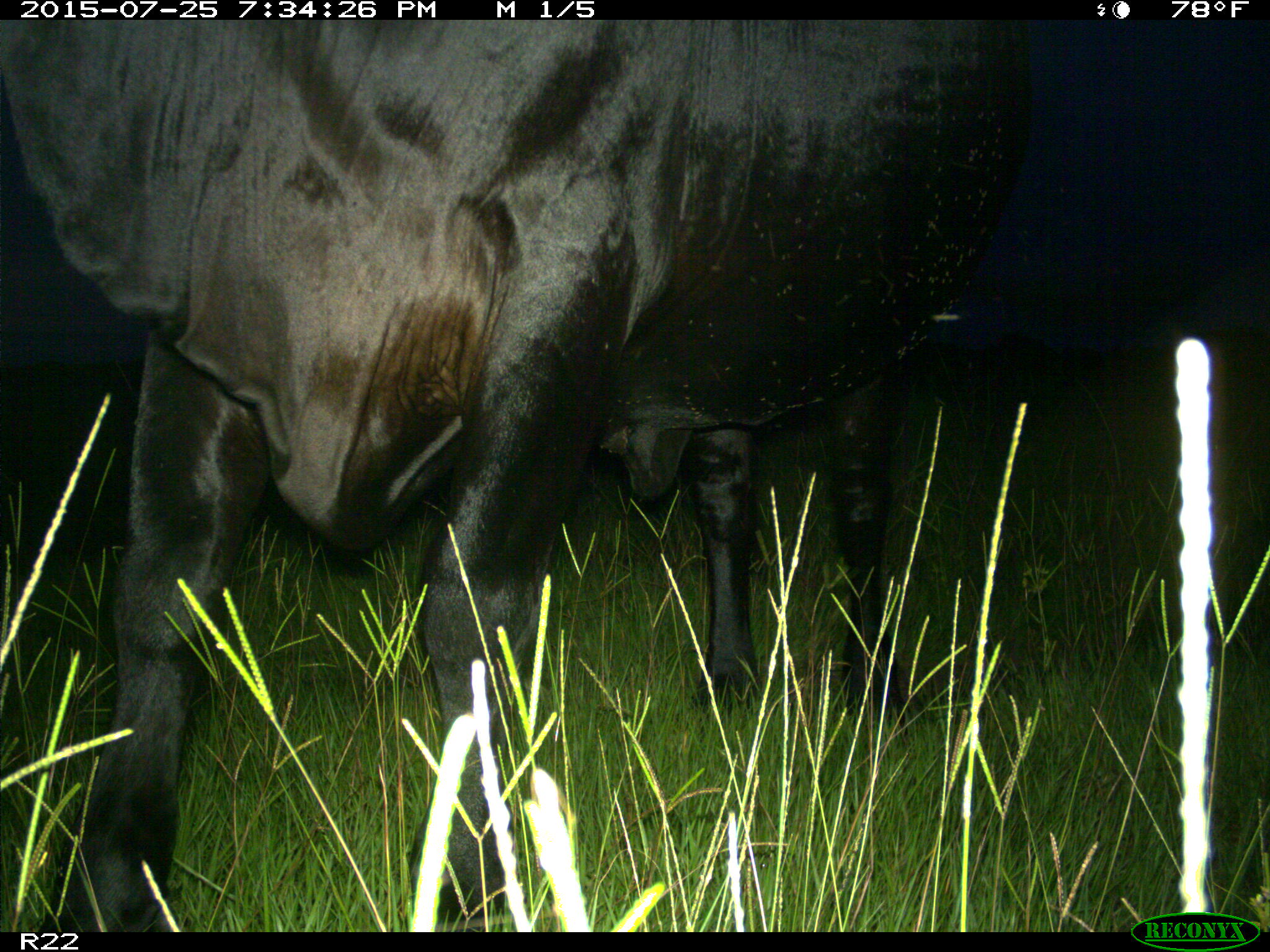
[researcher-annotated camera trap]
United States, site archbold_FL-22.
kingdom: Animalia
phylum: Chordata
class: Mammalia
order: Artiodactyla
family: Bovidae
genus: Bos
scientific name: Bos taurus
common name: domestic cow